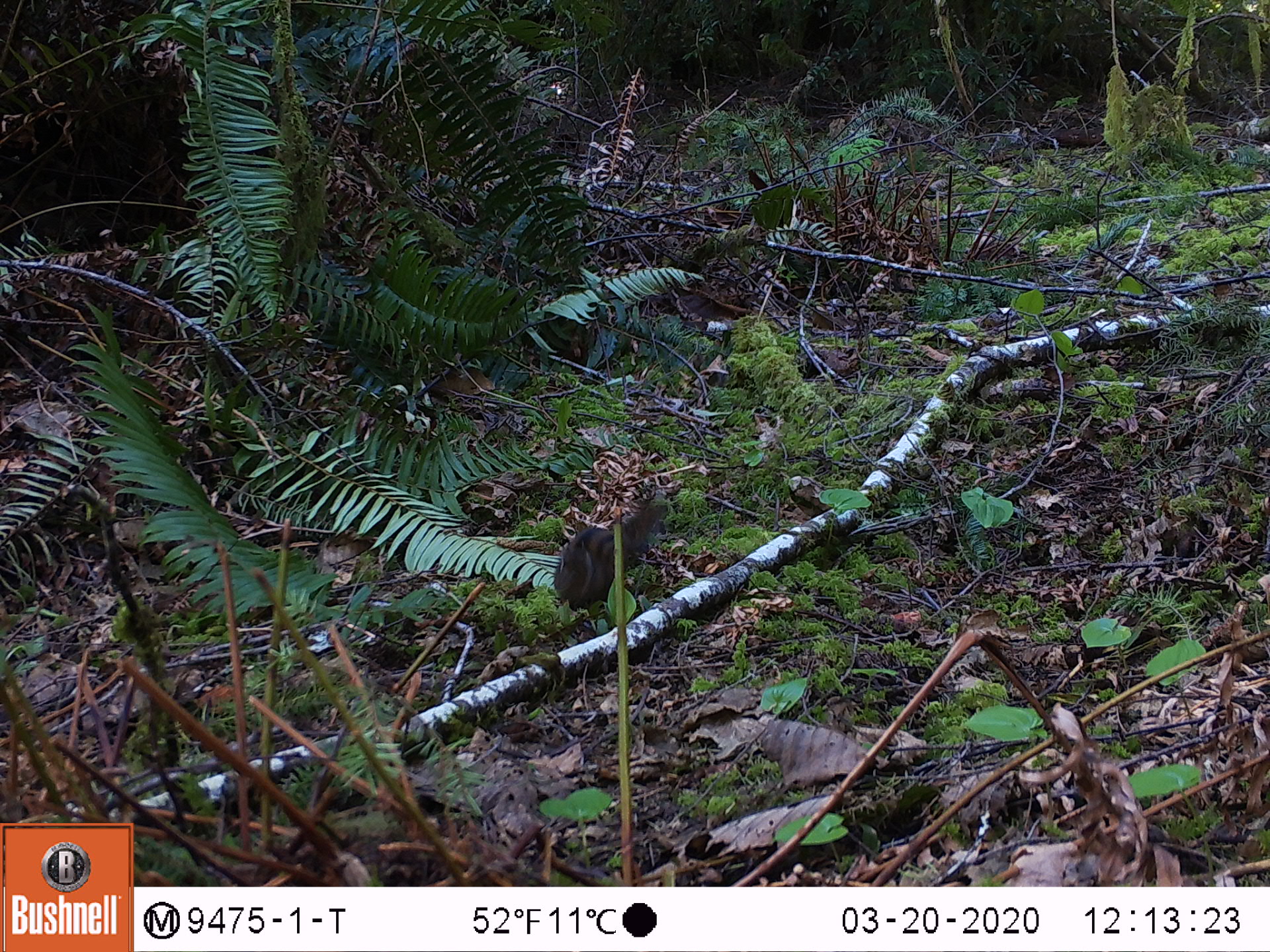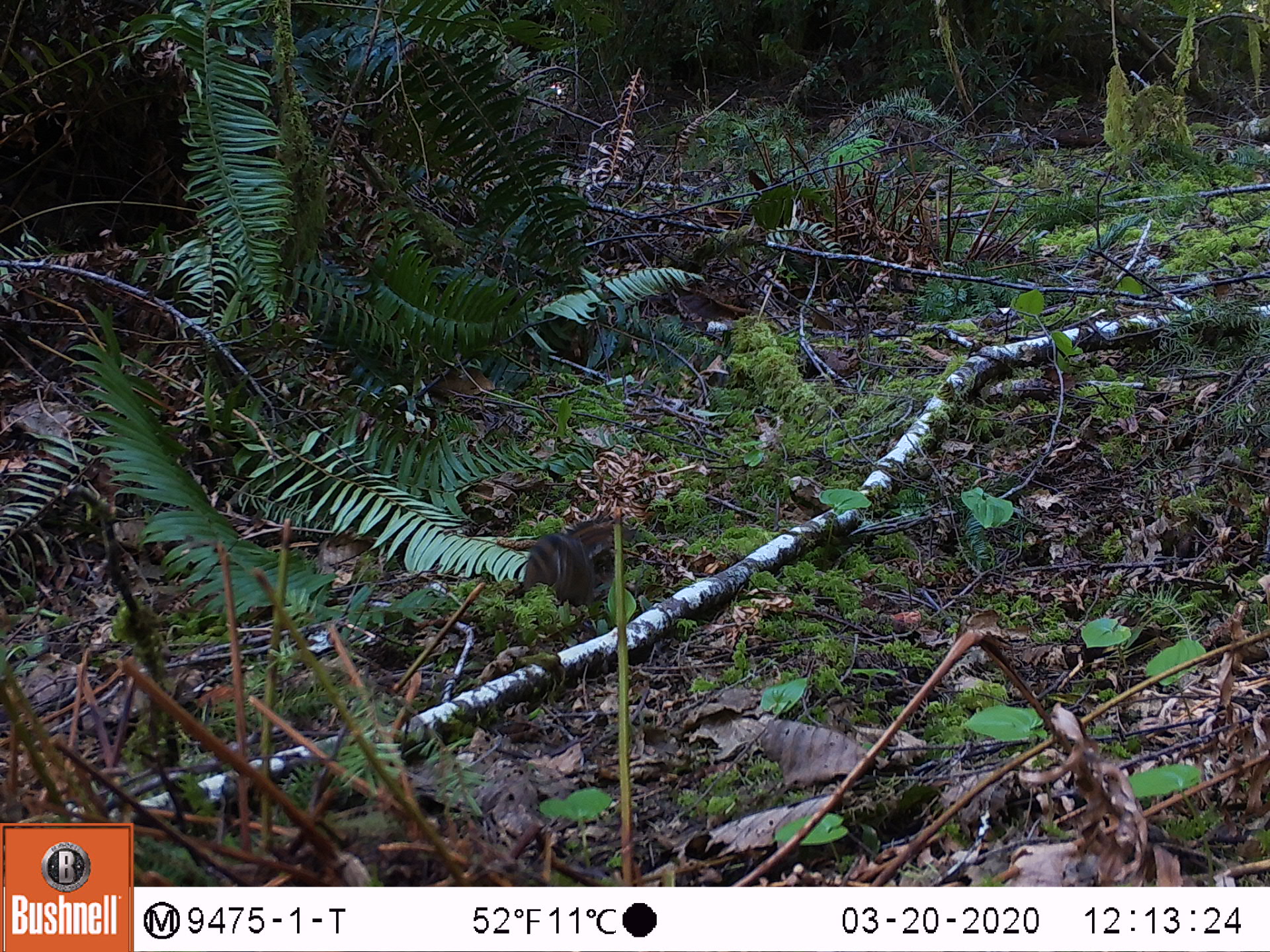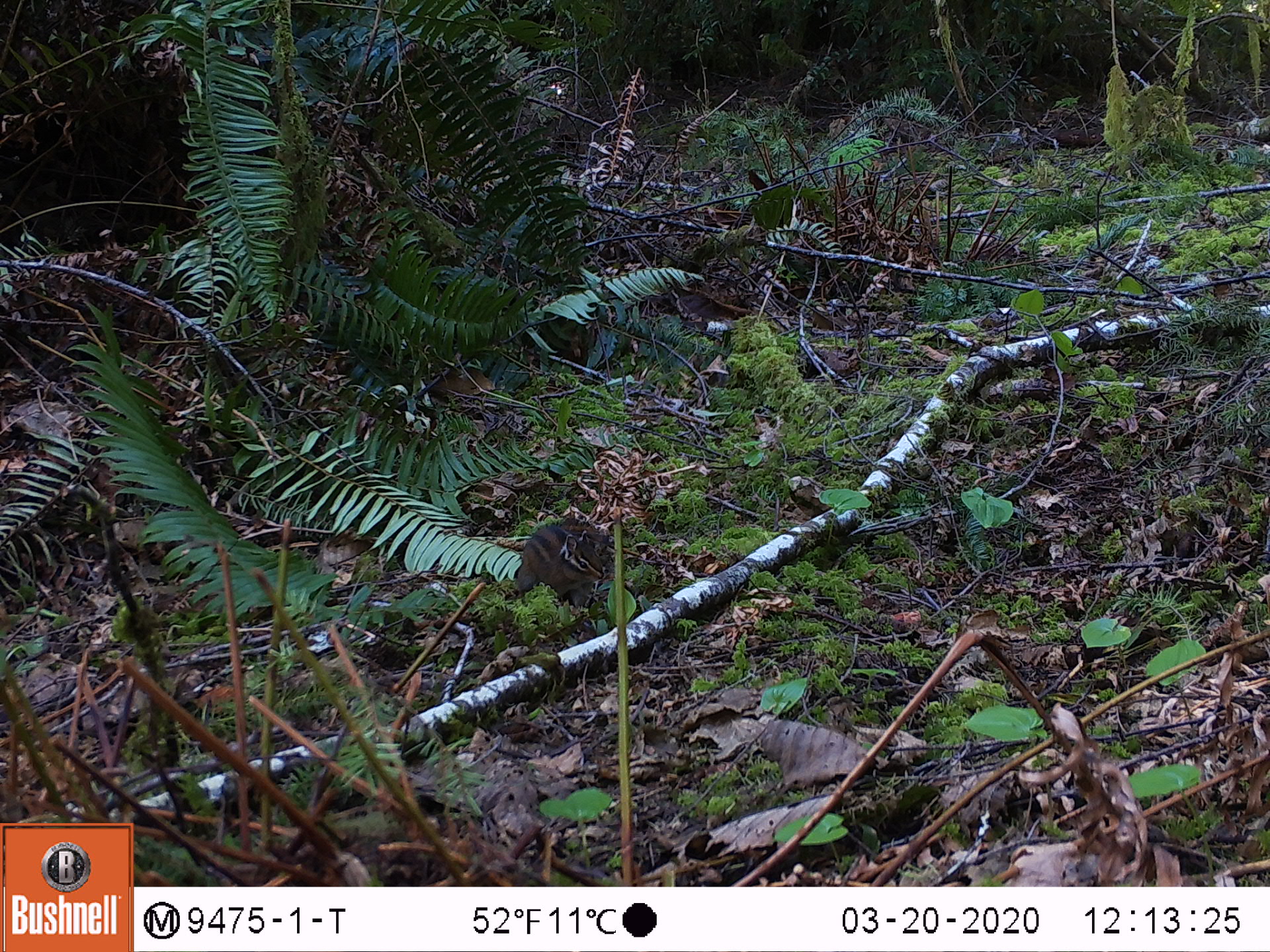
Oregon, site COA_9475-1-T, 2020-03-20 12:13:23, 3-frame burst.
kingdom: Animalia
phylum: Chordata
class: Mammalia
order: Rodentia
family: Sciuridae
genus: Neotamias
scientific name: Neotamias townsendii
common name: townsend's chipmunk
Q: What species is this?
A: Townsend's chipmunk (Neotamias townsendii).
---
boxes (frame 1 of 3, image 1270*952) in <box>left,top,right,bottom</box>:
townsend's chipmunk: <box>548,490,674,616</box>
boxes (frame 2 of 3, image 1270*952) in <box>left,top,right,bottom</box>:
townsend's chipmunk: <box>516,509,627,613</box>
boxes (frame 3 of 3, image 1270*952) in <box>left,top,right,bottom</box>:
townsend's chipmunk: <box>502,510,611,609</box>